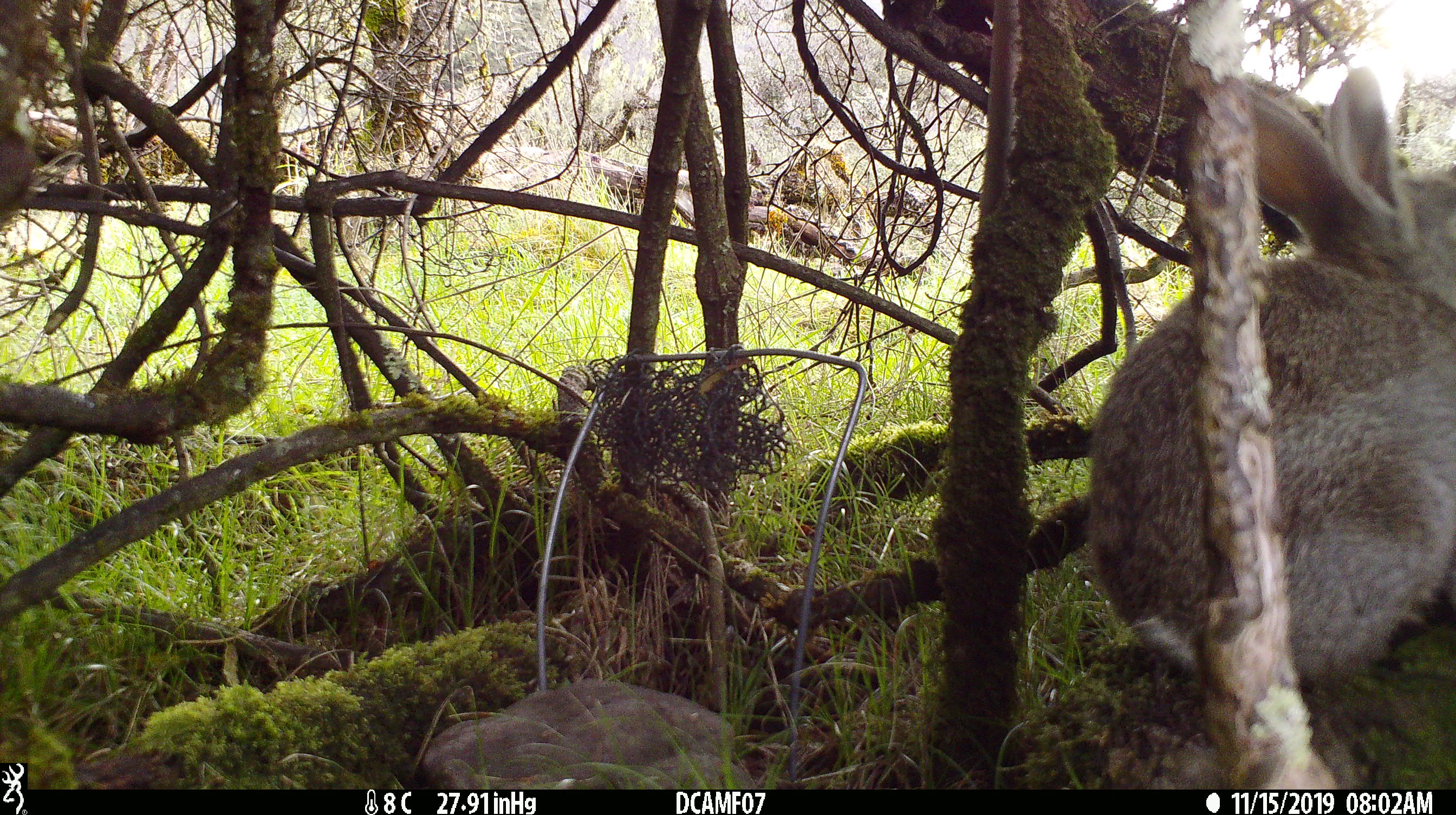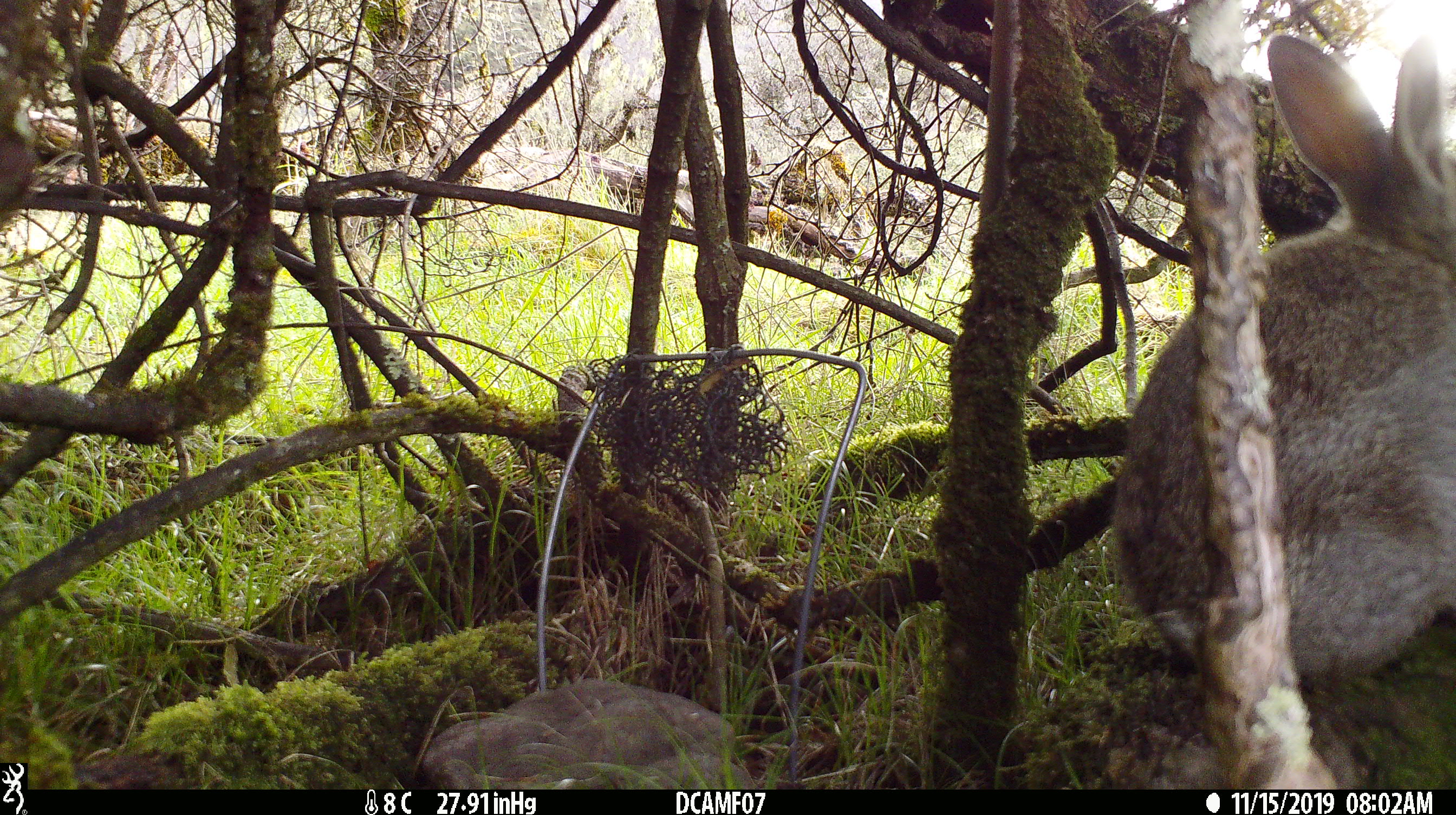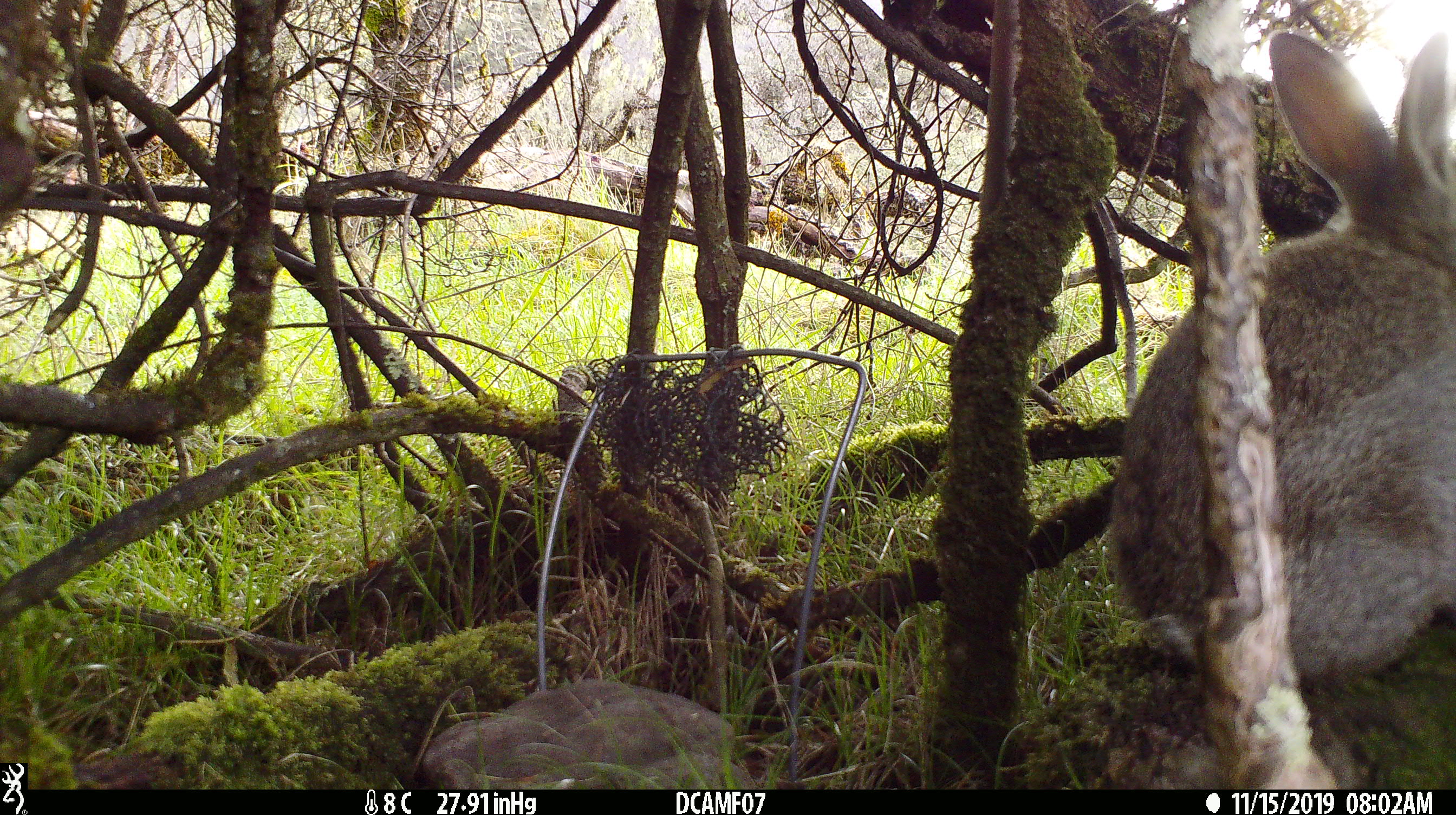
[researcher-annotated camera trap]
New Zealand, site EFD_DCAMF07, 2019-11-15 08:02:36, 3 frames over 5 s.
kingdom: Animalia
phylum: Chordata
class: Mammalia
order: Lagomorpha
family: Leporidae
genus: Oryctolagus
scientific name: Oryctolagus cuniculus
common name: european rabbit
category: rabbit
Rabbit (european rabbit) (Oryctolagus cuniculus).